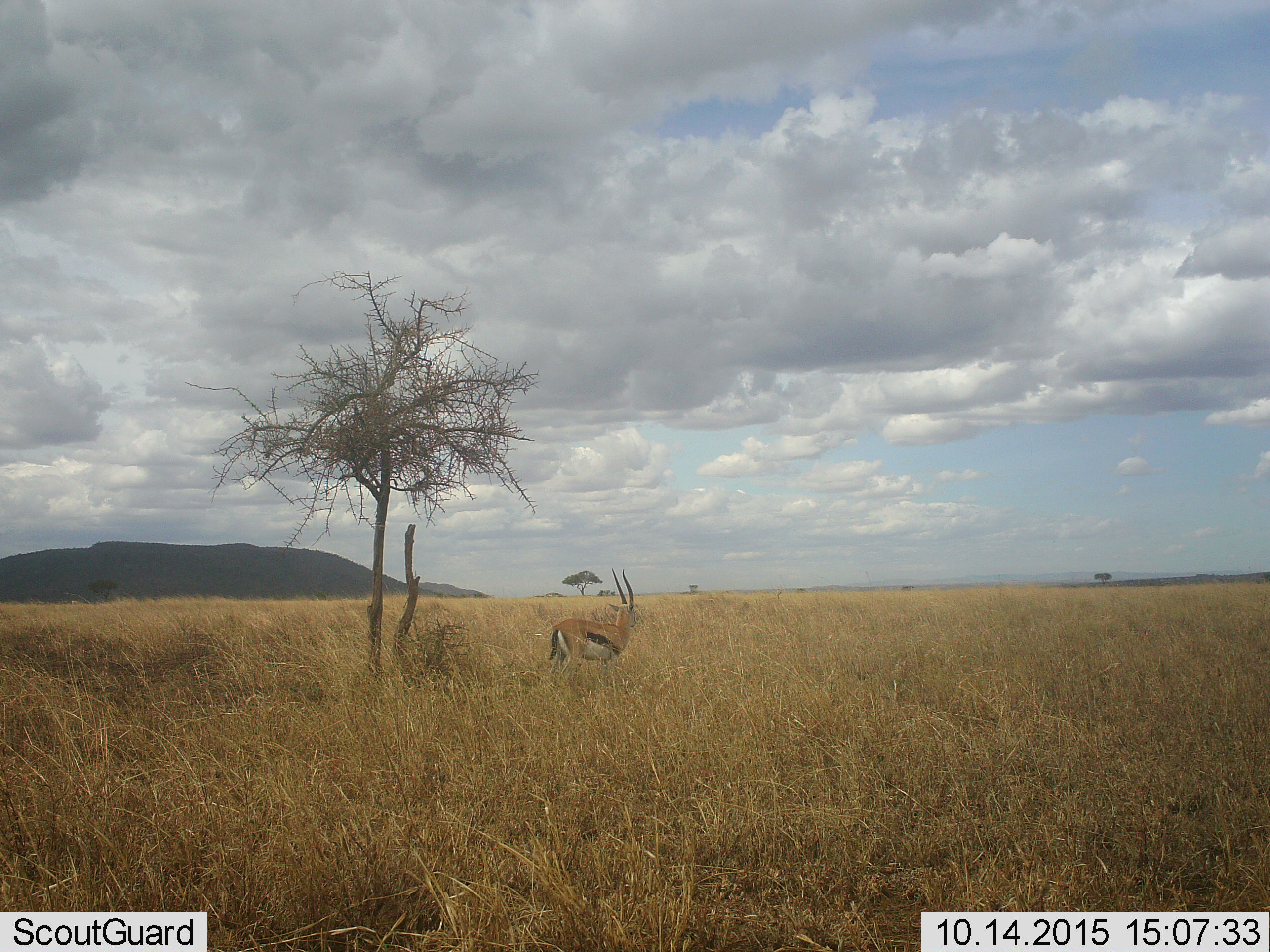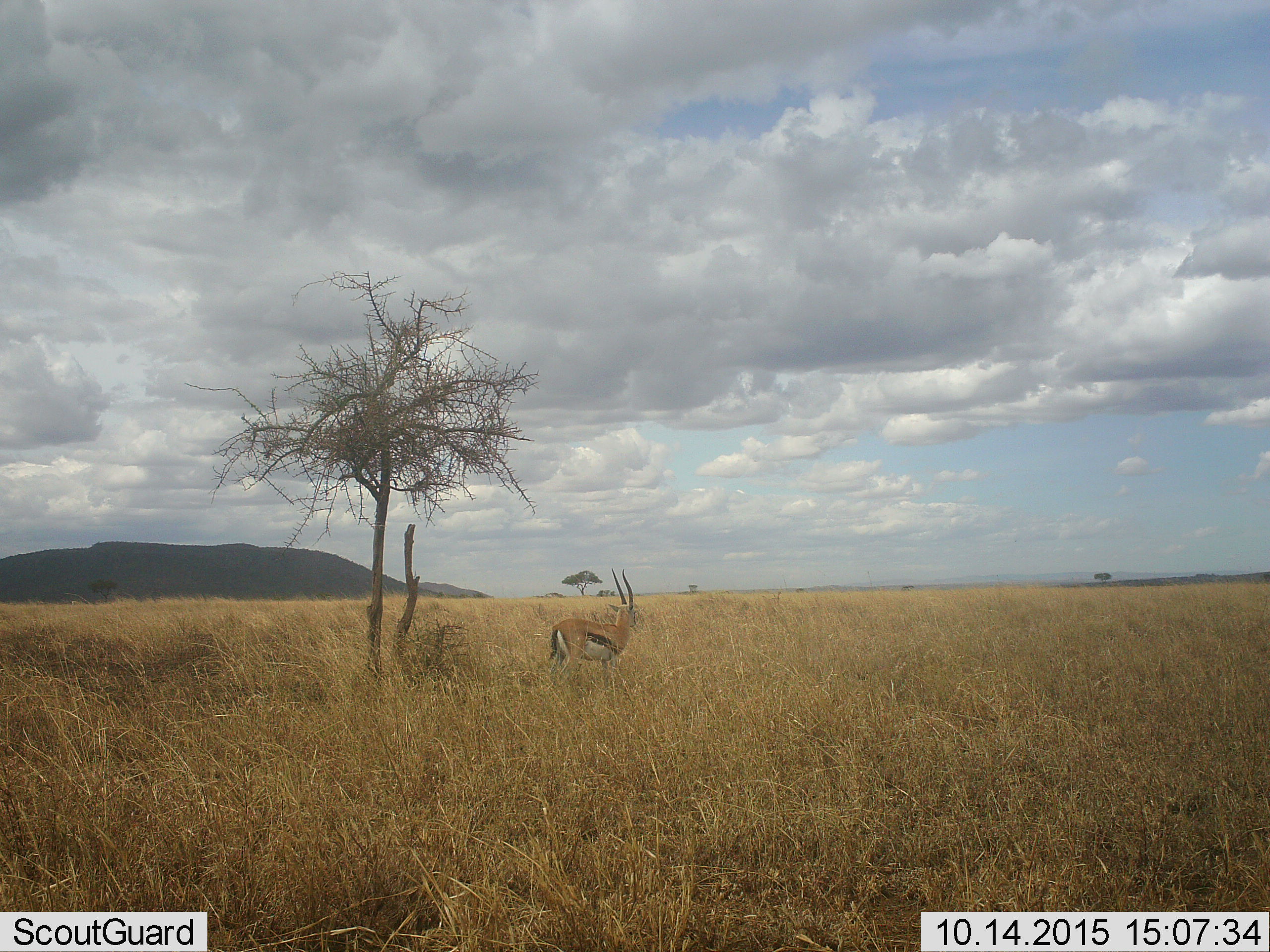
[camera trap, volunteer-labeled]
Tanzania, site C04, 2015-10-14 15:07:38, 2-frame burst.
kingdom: Animalia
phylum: Chordata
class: Mammalia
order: Artiodactyla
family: Bovidae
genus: Eudorcas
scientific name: Eudorcas thomsonii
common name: thomson's gazelle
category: gazellethomsons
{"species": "gazellethomsons (thomson's gazelle) (Eudorcas thomsonii)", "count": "1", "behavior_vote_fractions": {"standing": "94%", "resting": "0%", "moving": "6%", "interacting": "0%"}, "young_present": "0%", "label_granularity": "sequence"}